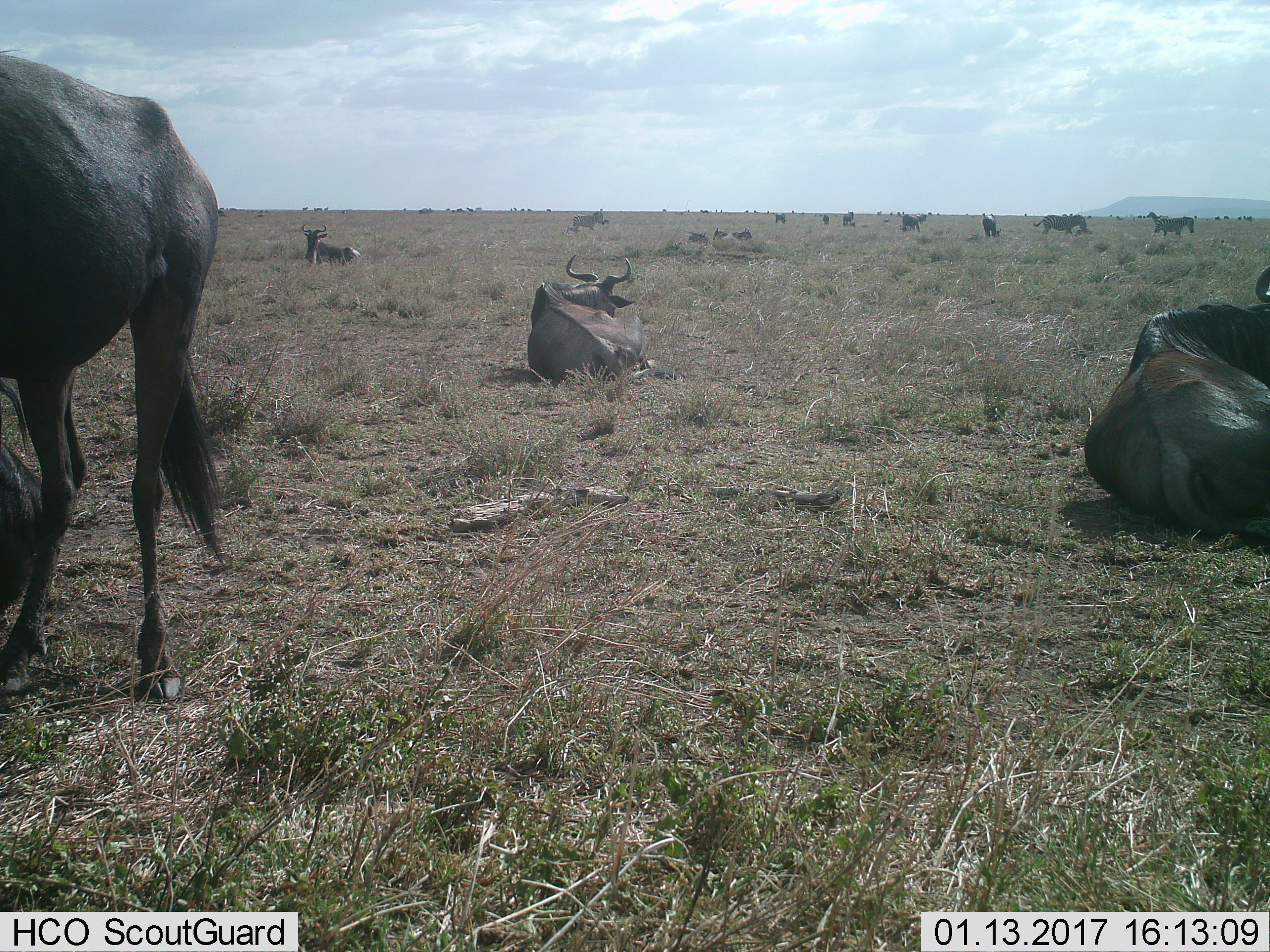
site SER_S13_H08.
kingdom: Animalia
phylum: Chordata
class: Mammalia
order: Artiodactyla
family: Bovidae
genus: Connochaetes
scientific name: Connochaetes taurinus taurinus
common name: blue wildebeest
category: wildebeestblue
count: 4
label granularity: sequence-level